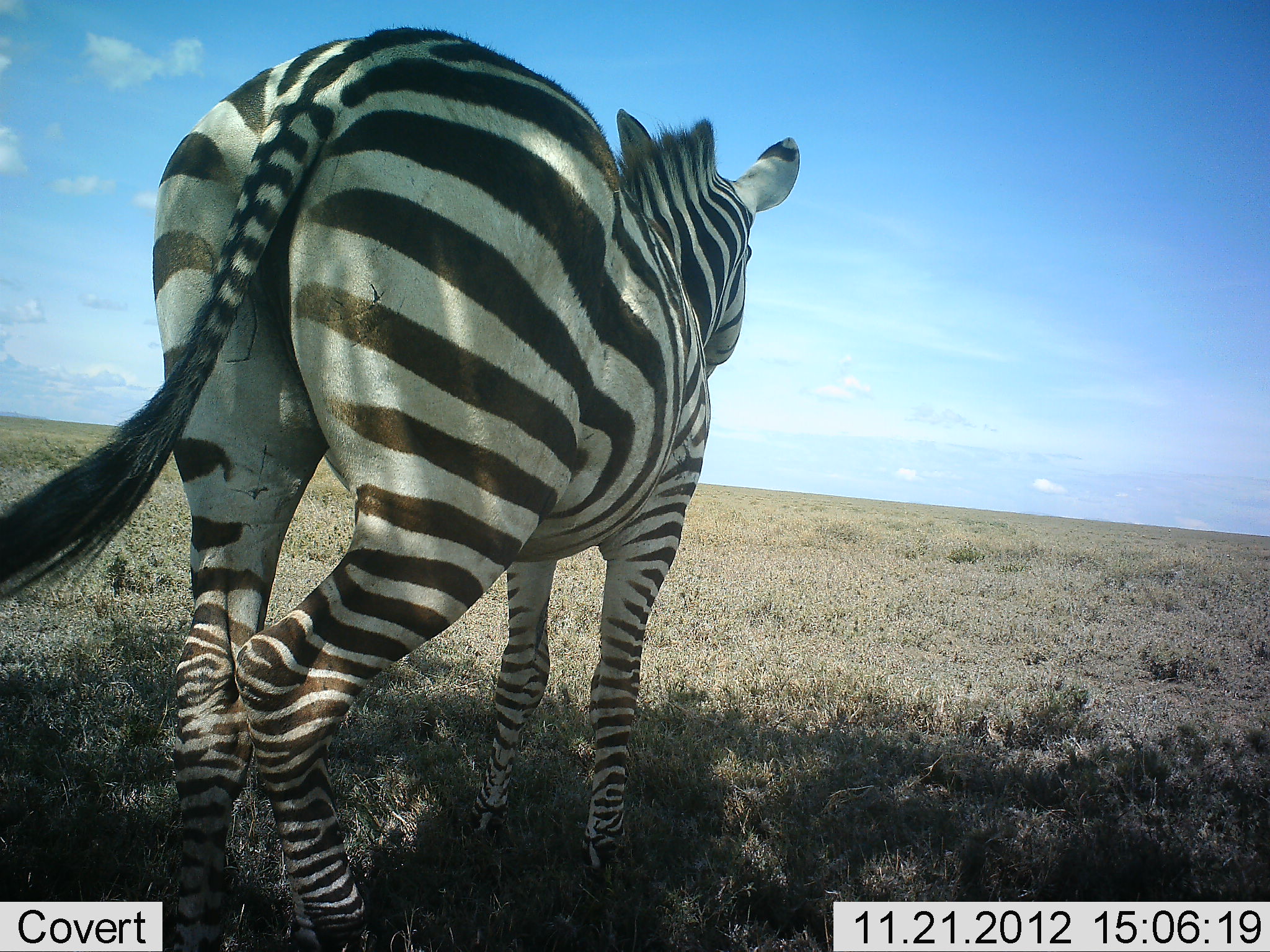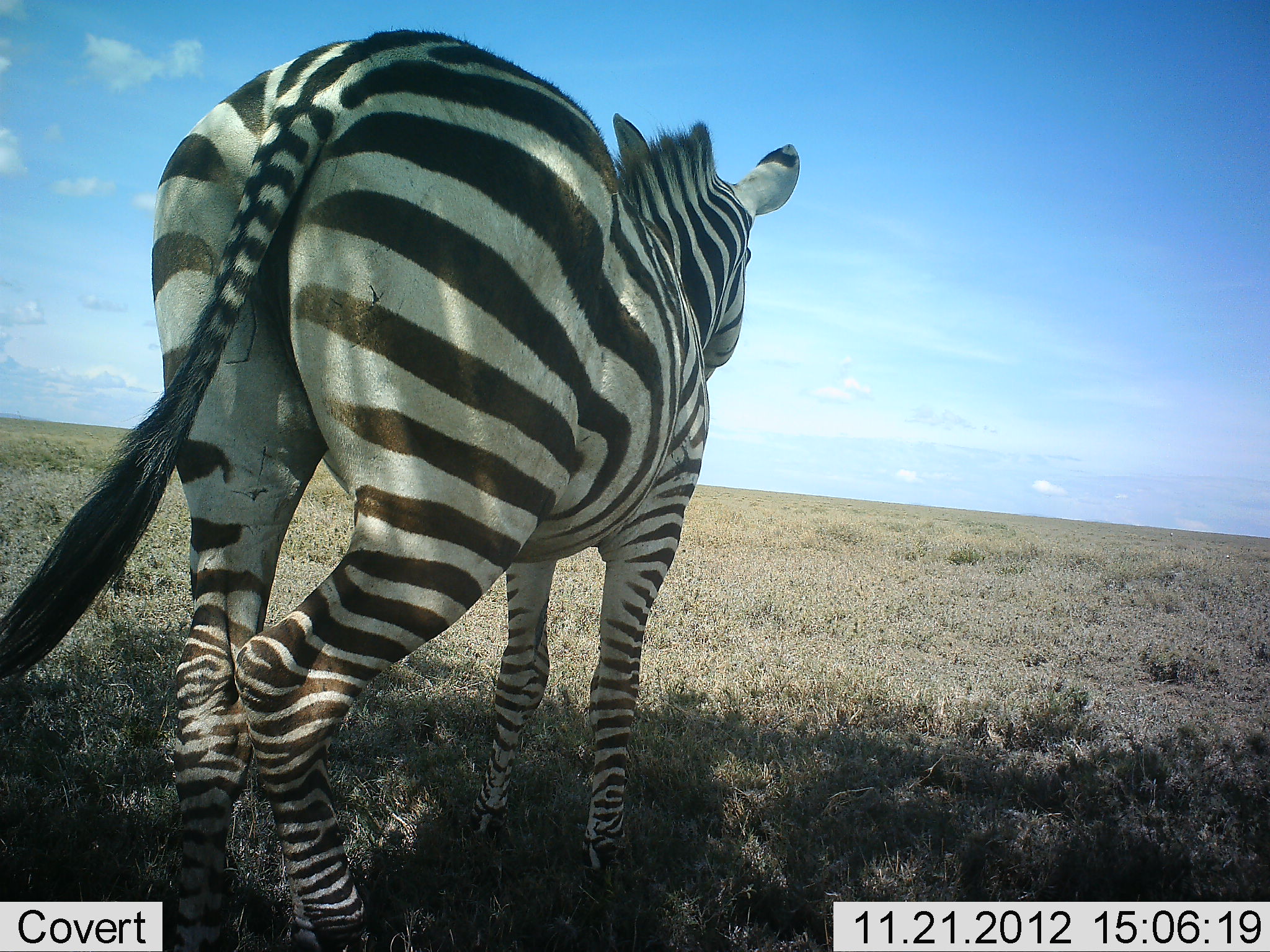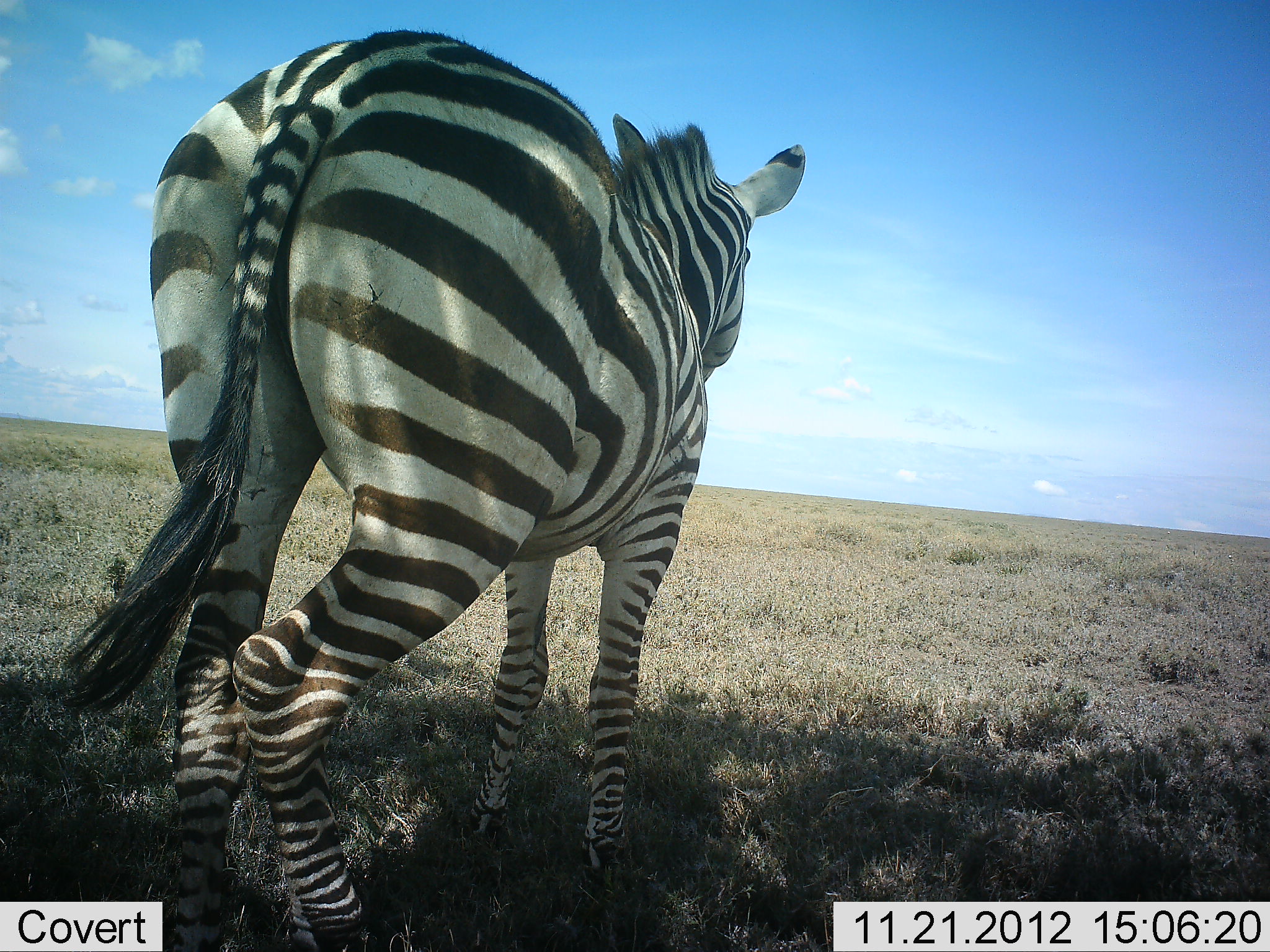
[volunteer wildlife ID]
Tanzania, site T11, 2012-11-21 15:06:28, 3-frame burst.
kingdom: Animalia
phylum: Chordata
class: Mammalia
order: Perissodactyla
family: Equidae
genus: Equus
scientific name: Equus quagga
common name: plains zebra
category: zebra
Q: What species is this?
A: Zebra (plains zebra) (Equus quagga).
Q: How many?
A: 1.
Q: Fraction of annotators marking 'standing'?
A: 80%.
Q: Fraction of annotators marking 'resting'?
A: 0%.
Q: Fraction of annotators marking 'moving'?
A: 20%.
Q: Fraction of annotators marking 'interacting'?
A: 0%.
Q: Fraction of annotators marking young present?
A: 0%.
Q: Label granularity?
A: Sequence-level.